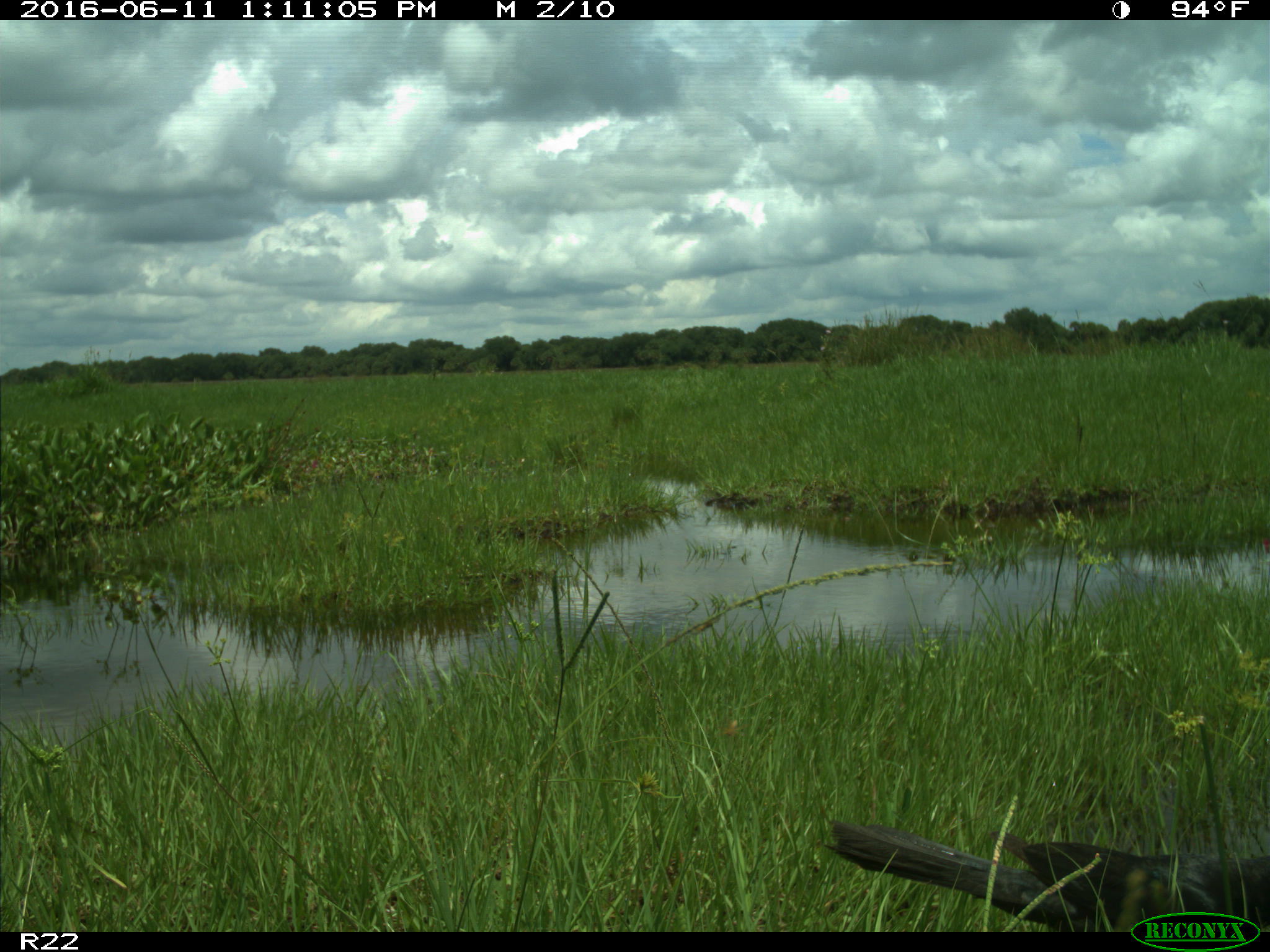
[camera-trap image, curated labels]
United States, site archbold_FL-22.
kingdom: Animalia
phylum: Chordata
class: Aves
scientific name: Aves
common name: birds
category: unidentified bird